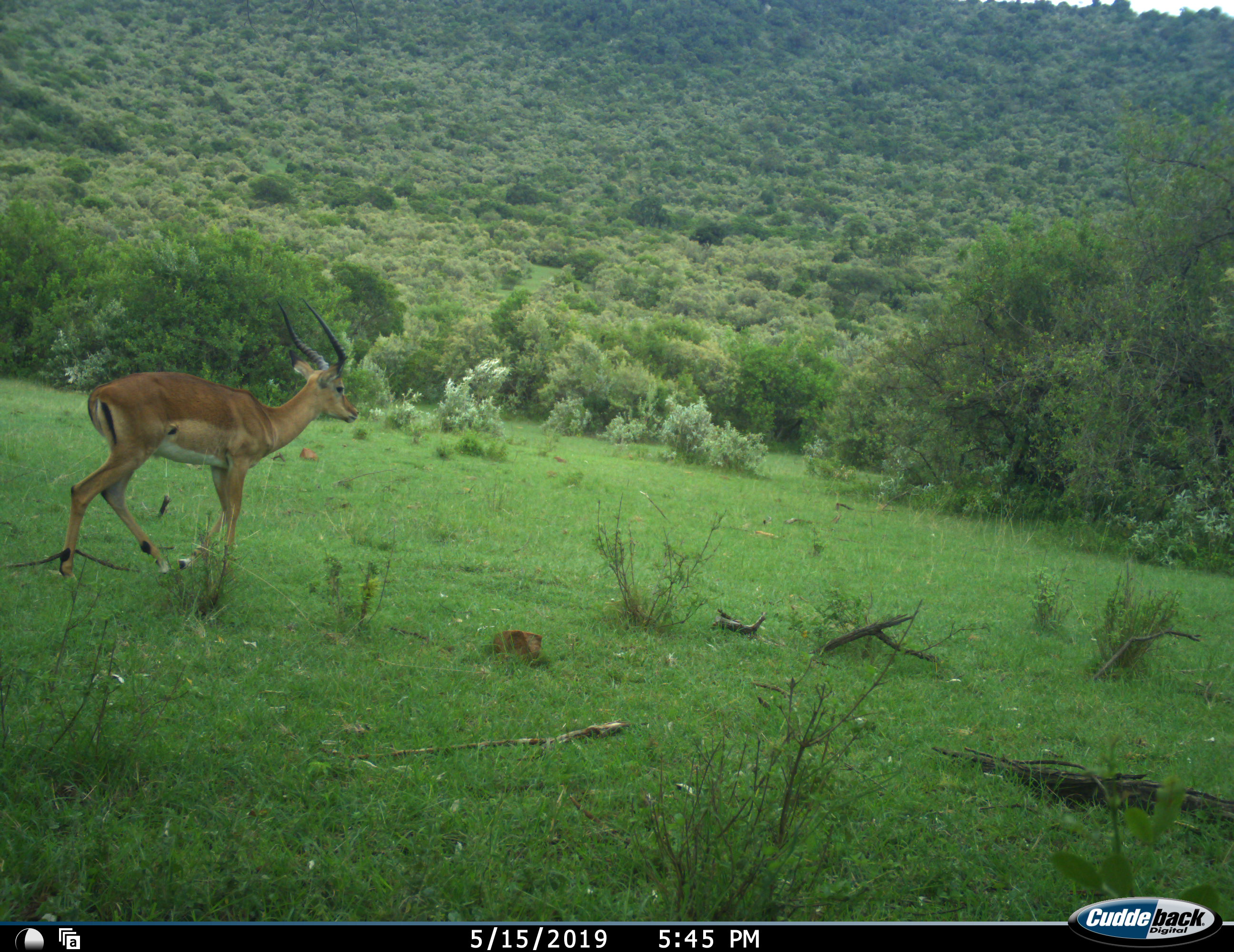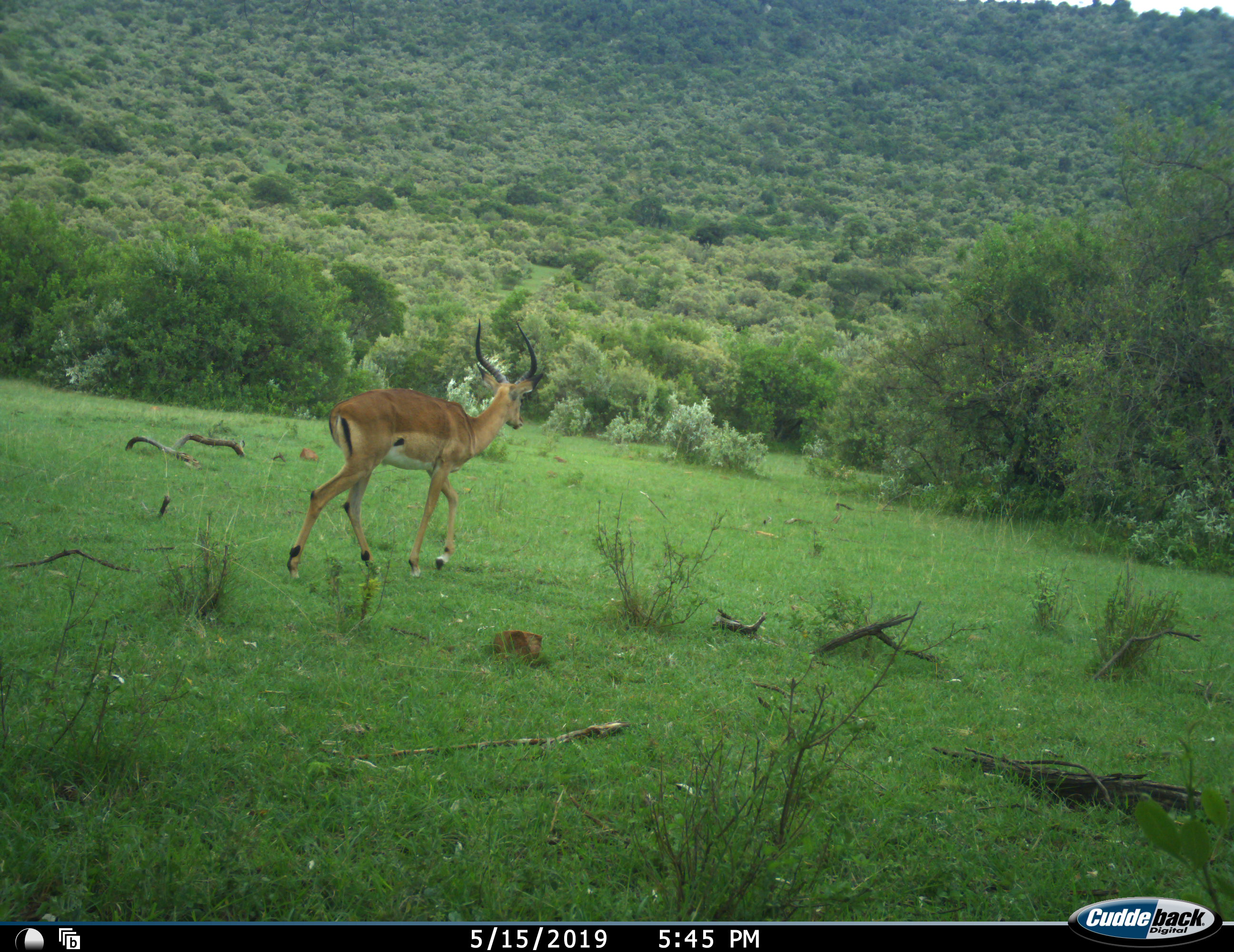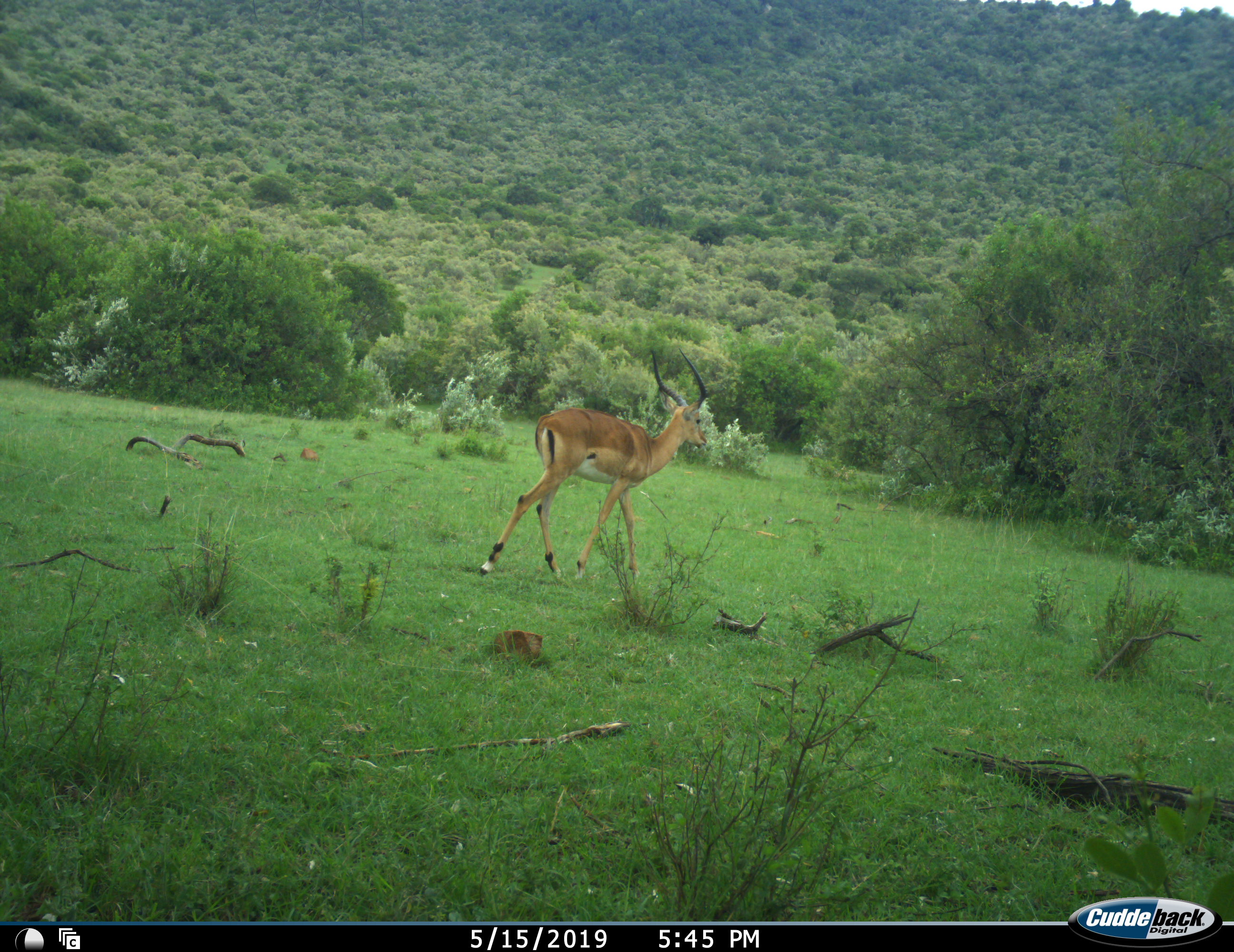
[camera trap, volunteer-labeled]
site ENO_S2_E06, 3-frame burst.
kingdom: Animalia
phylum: Chordata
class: Mammalia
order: Artiodactyla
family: Bovidae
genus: Aepyceros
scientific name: Aepyceros melampus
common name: impala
Impala (Aepyceros melampus), count 1. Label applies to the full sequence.